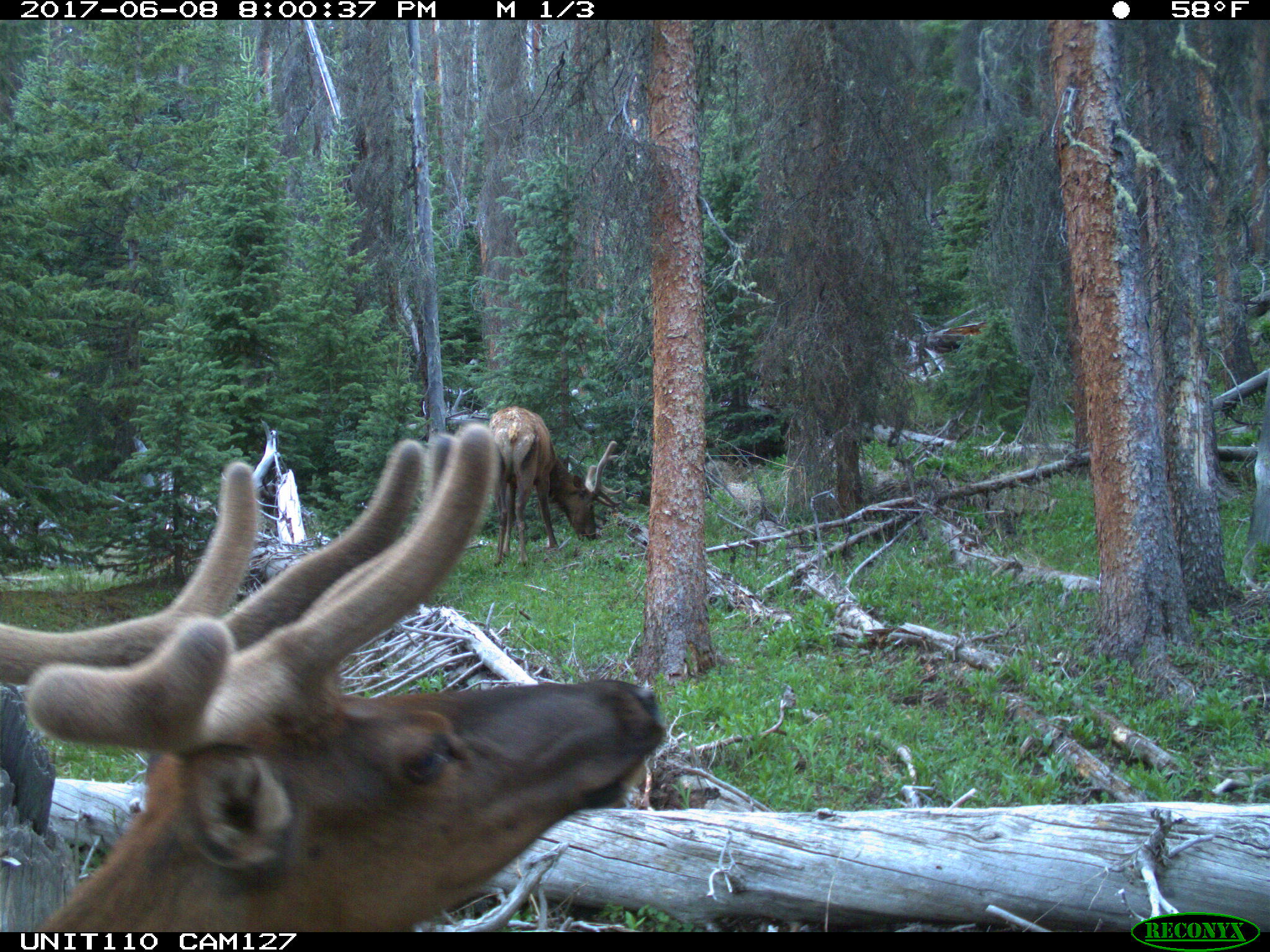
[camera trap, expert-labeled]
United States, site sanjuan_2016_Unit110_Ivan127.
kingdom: Animalia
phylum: Chordata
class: Mammalia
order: Artiodactyla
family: Cervidae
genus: Cervus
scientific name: Cervus elaphus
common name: red deer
Cervus elaphus (red deer).